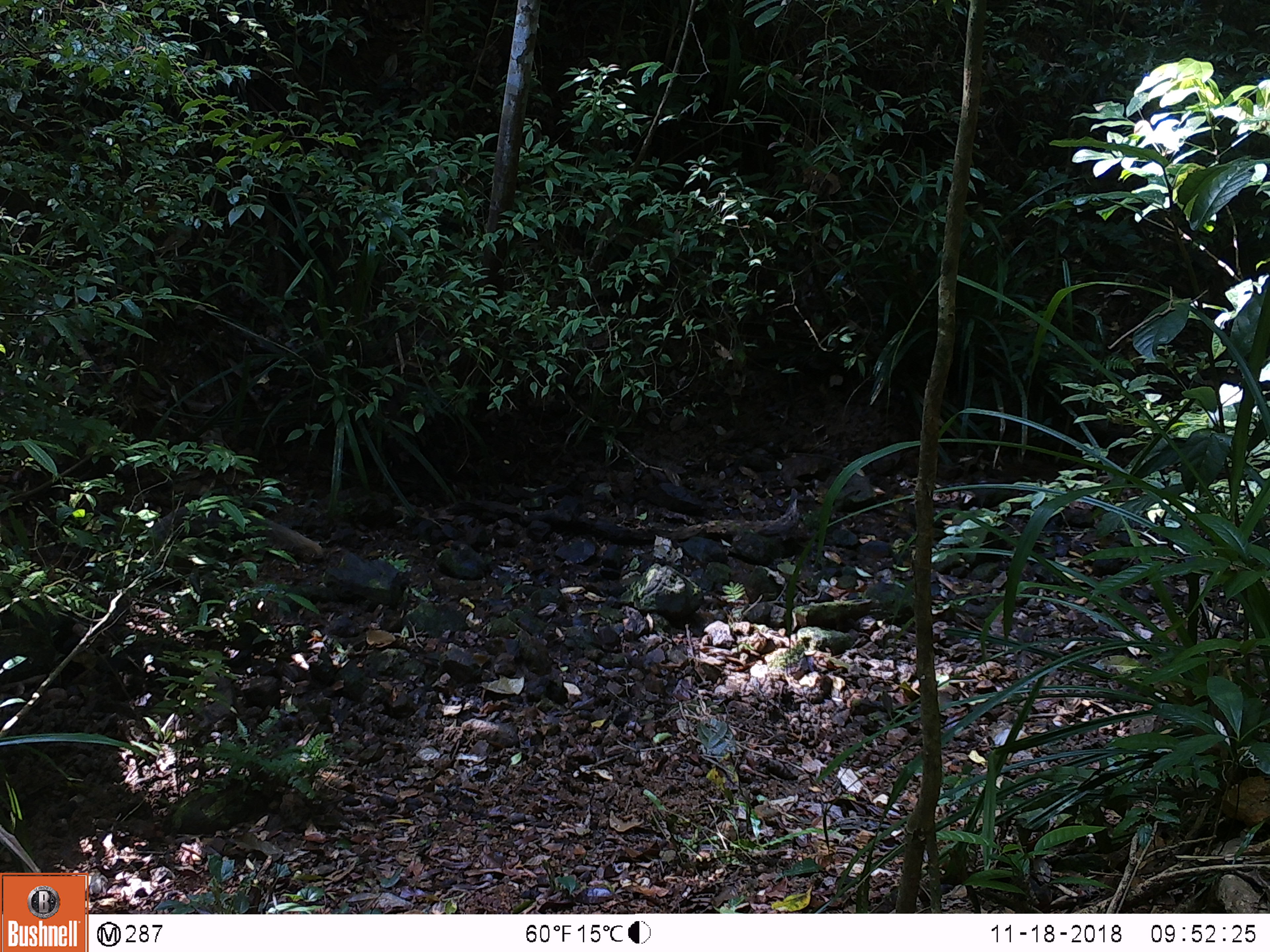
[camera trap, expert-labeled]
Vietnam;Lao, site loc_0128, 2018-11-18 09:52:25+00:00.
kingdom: Animalia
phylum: Chordata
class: Mammalia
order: Carnivora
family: Herpestidae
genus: Urva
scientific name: Urva urva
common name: crab-eating mongoose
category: crab eating mongoose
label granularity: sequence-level